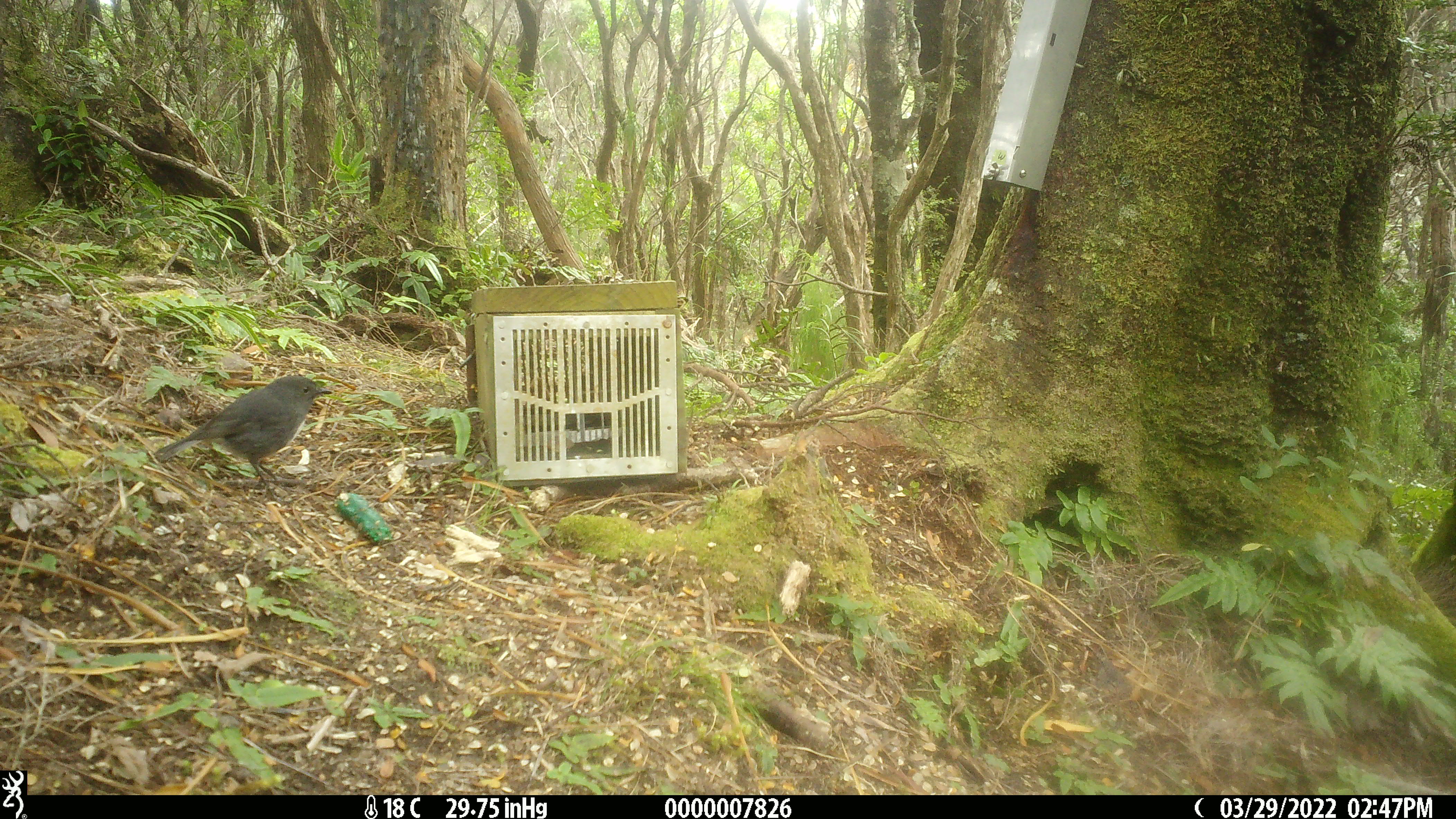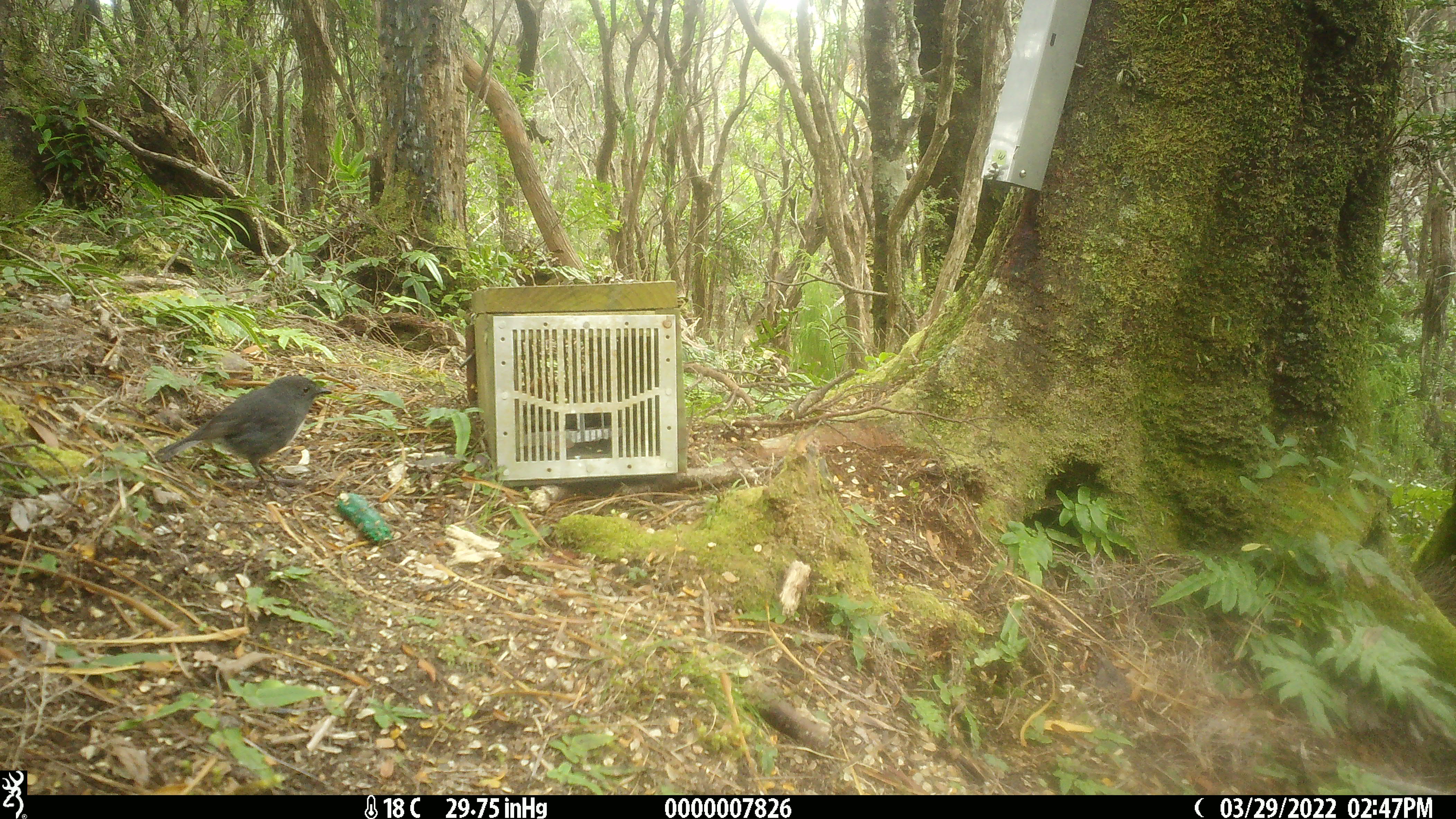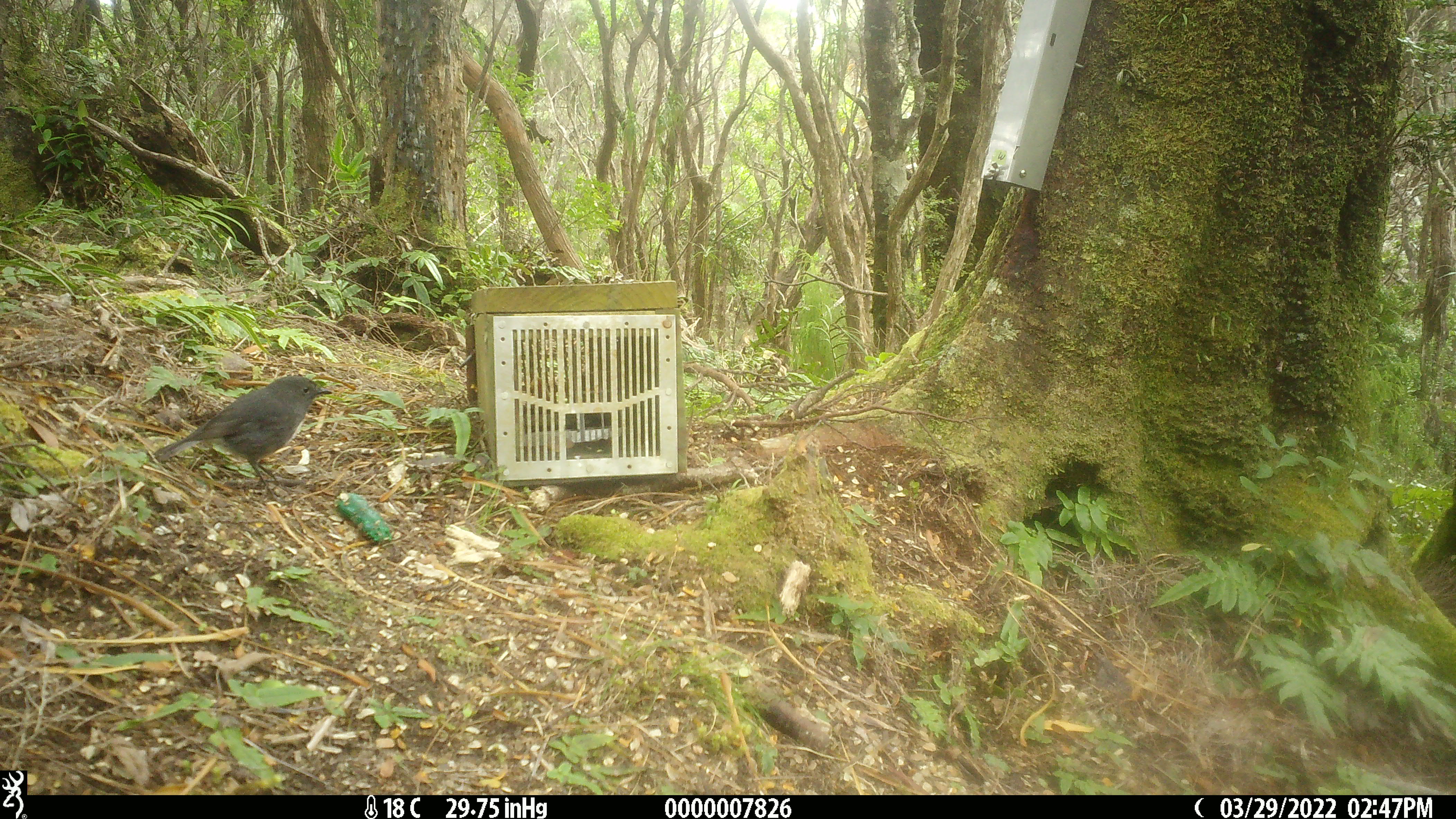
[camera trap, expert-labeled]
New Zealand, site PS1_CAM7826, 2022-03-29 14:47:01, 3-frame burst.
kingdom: Animalia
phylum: Chordata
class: Aves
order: Passeriformes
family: Petroicidae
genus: Petroica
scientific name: Petroica australis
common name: new zealand robin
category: robin